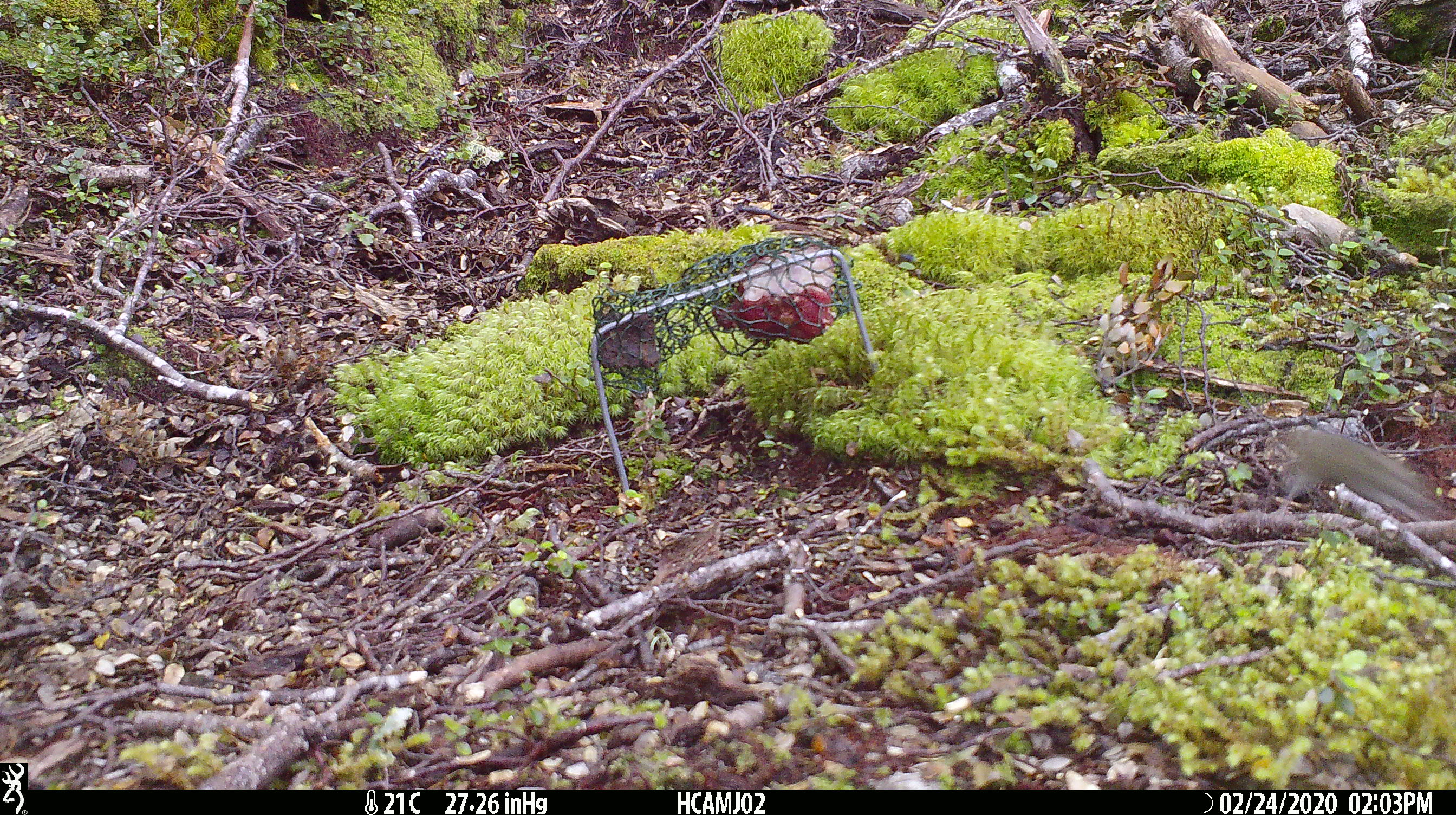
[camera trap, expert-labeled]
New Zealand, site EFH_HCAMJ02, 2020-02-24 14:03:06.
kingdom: Animalia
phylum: Chordata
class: Mammalia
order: Rodentia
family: Muridae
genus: Mus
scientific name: Mus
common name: mouse